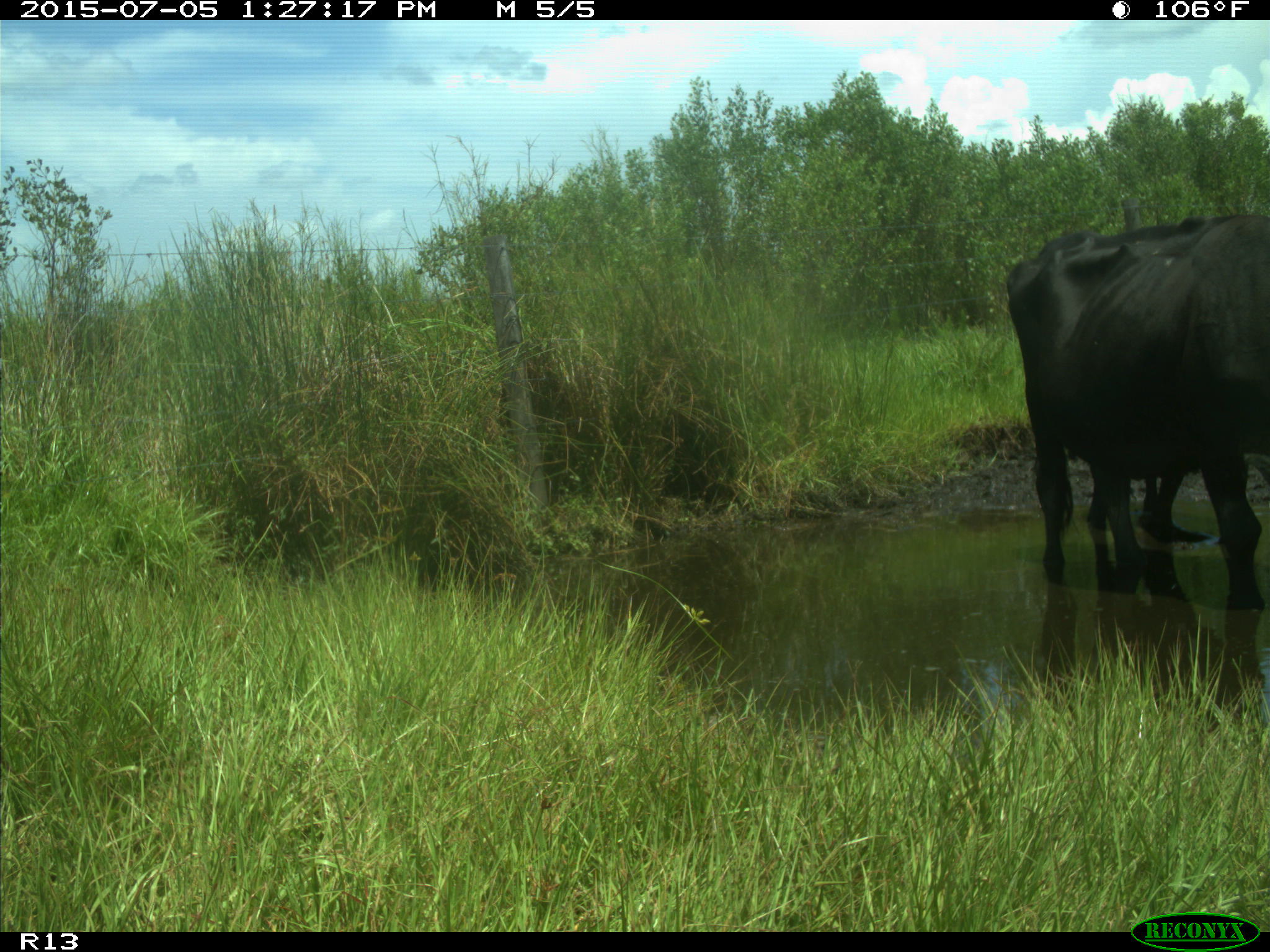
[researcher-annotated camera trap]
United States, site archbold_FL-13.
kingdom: Animalia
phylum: Chordata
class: Mammalia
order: Artiodactyla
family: Bovidae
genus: Bos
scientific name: Bos taurus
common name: domestic cow